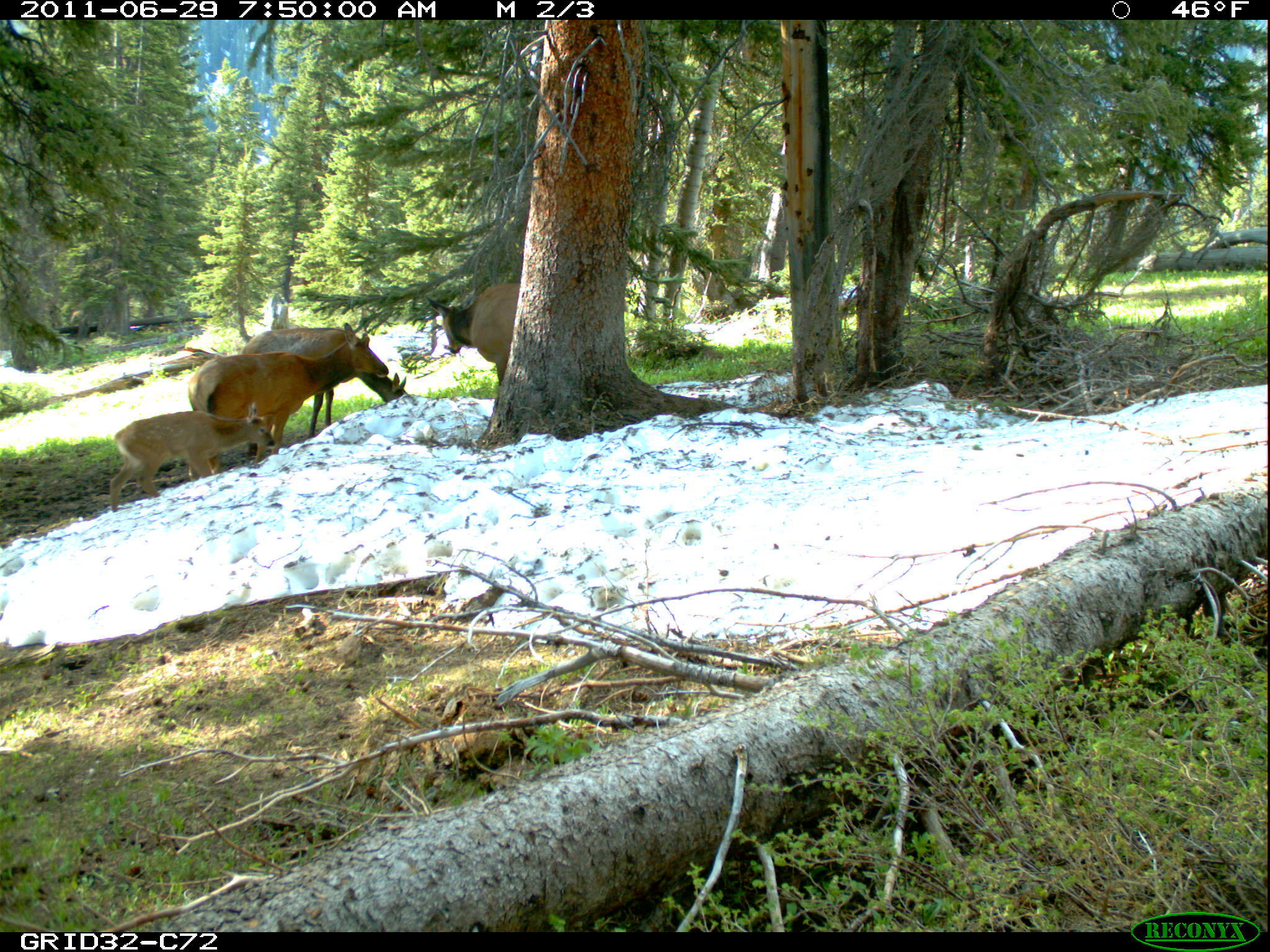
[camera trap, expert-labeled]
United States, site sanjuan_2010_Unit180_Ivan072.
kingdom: Animalia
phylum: Chordata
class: Mammalia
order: Artiodactyla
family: Cervidae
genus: Cervus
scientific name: Cervus elaphus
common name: red deer